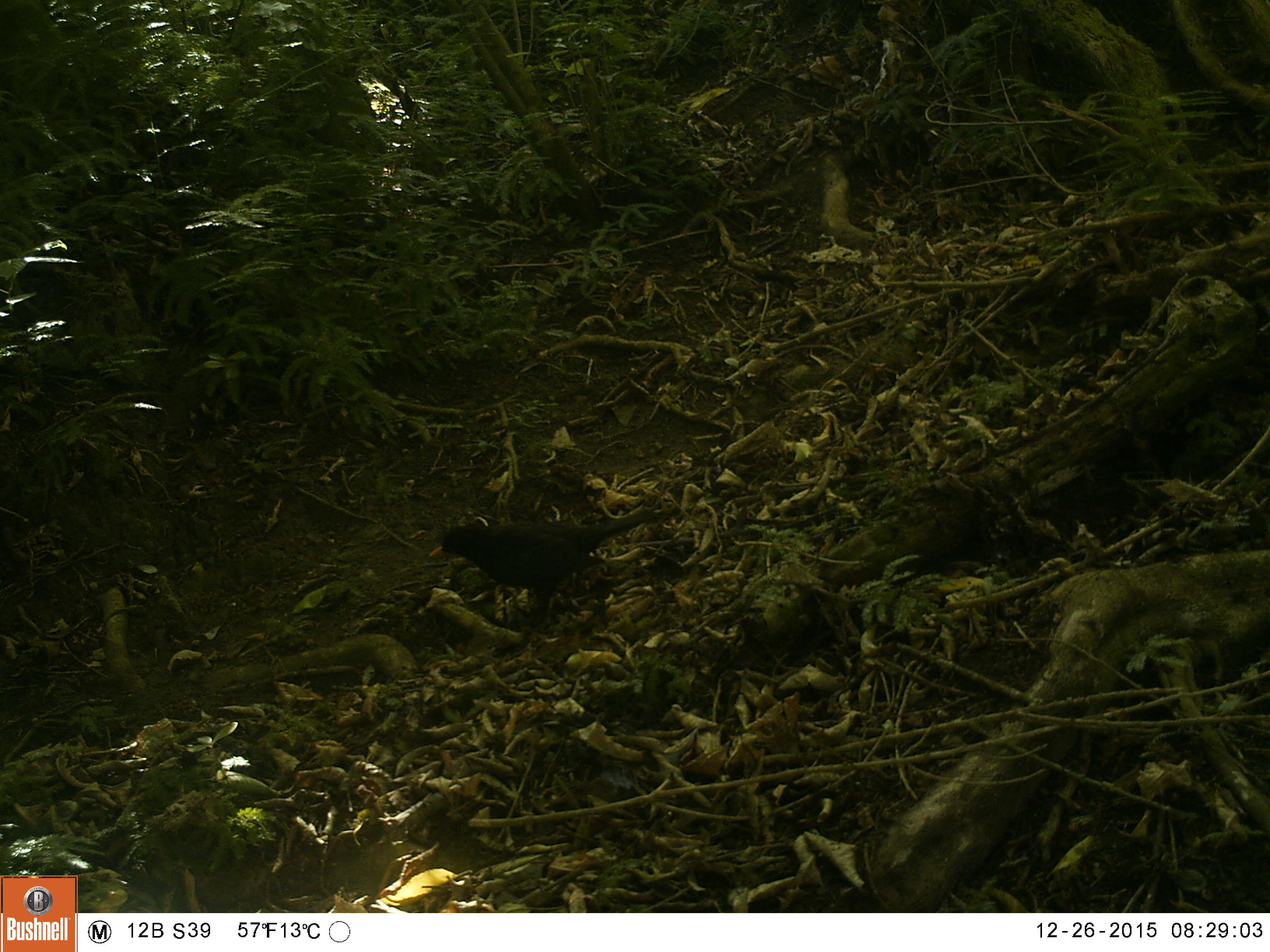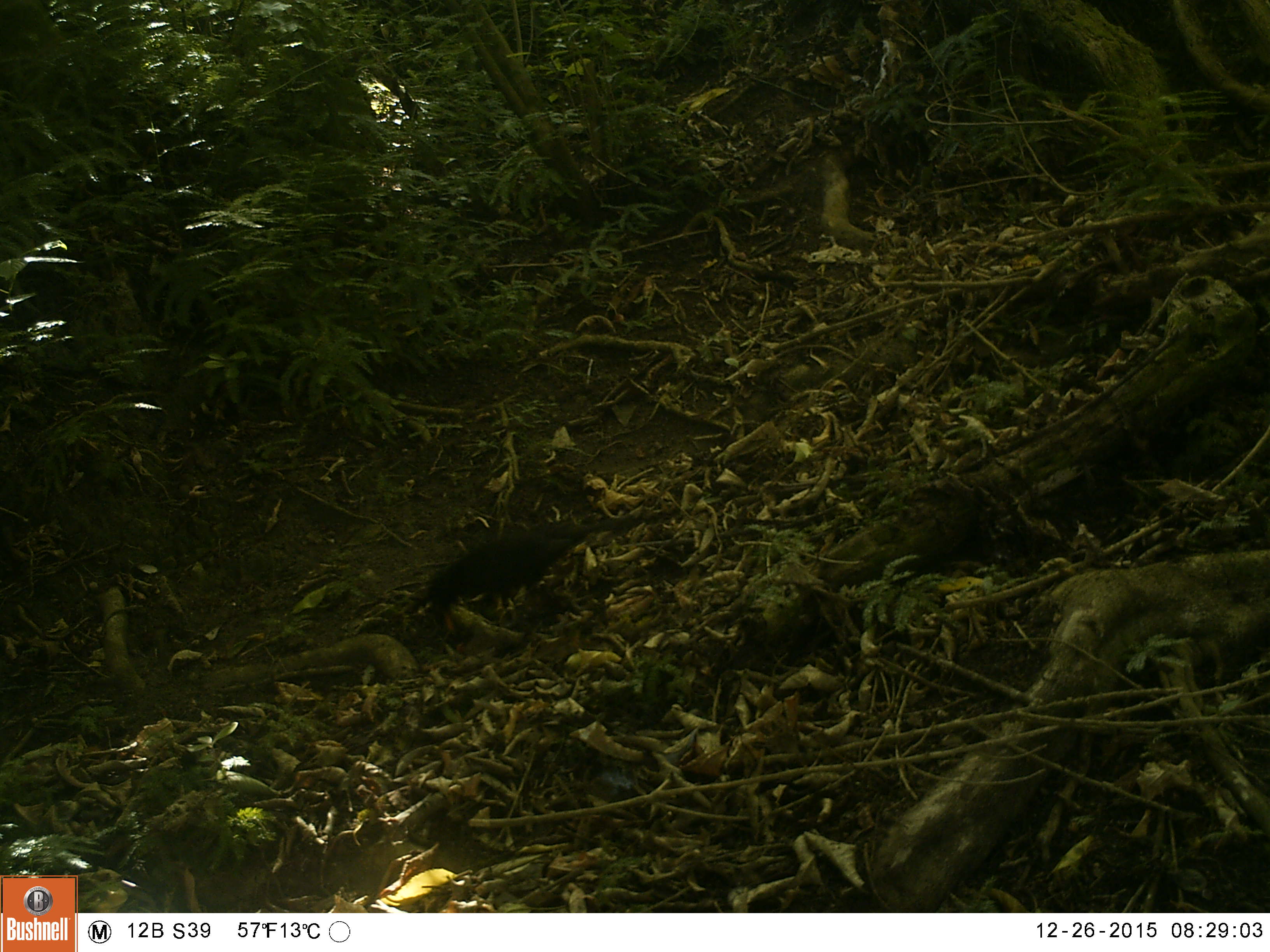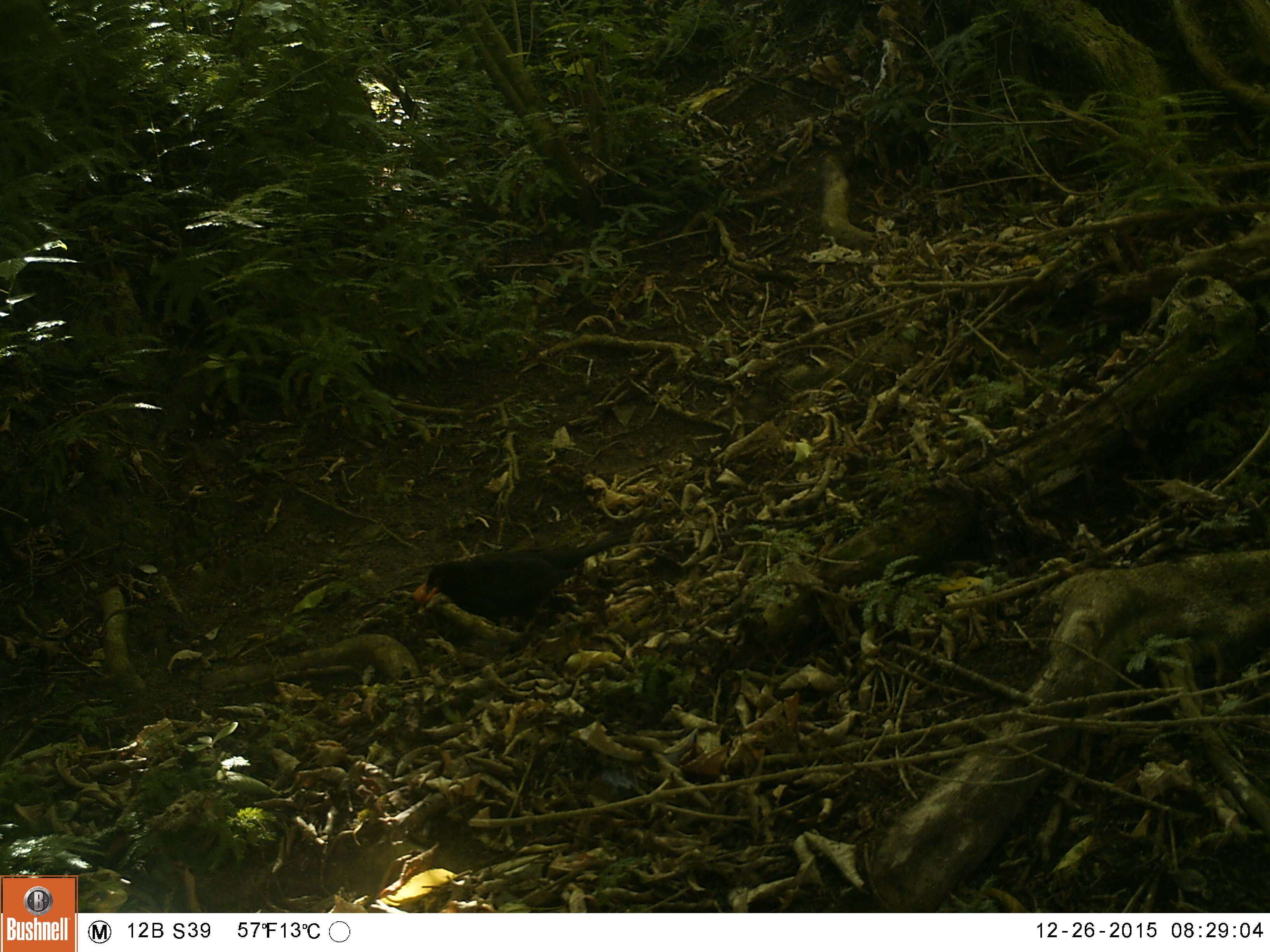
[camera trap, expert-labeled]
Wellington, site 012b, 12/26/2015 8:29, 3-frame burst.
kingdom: Animalia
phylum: Chordata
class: Aves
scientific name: Aves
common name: bird